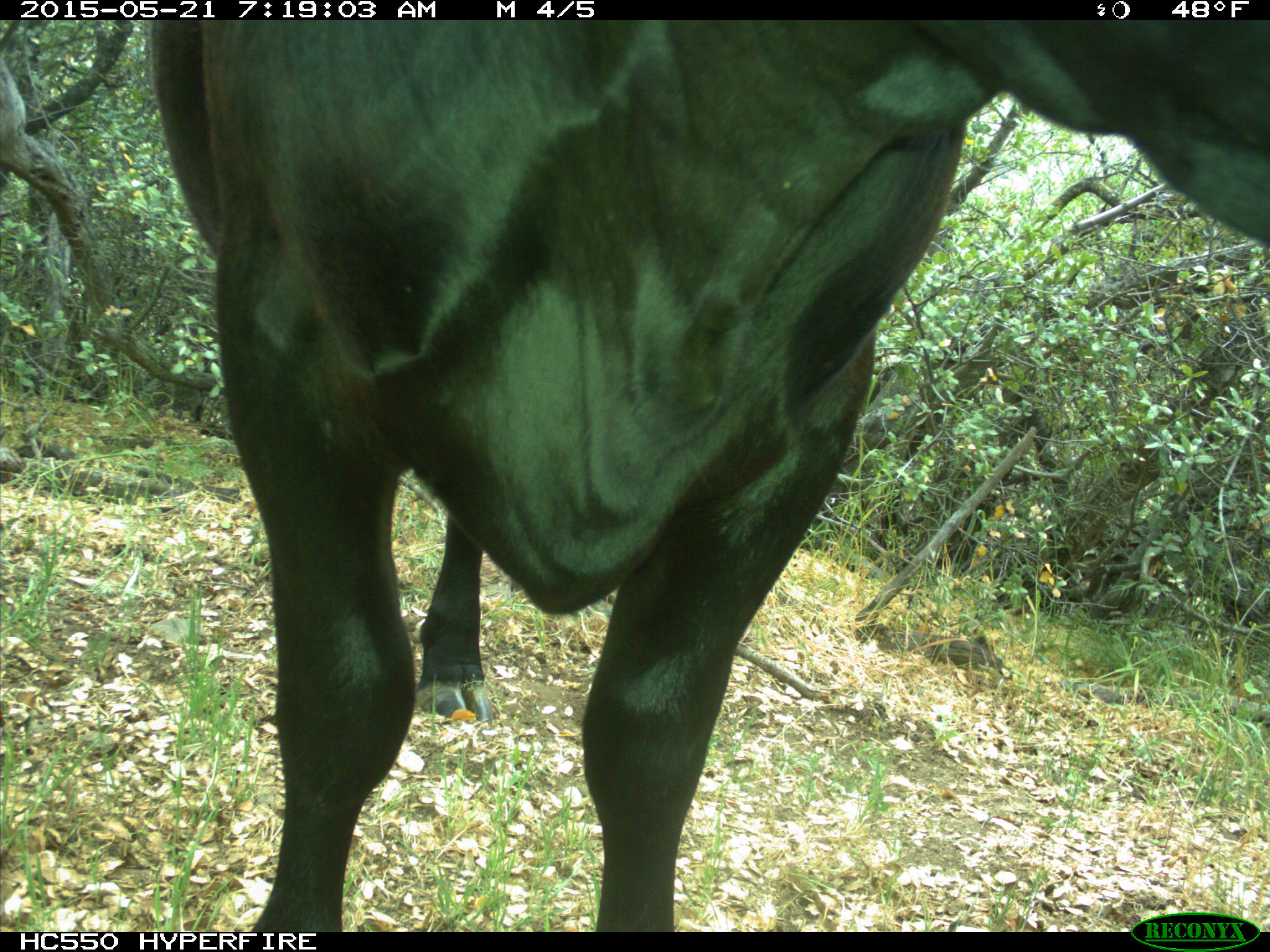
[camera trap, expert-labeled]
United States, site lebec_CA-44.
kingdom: Animalia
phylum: Chordata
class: Mammalia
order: Artiodactyla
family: Bovidae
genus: Bos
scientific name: Bos taurus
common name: domestic cow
Bos taurus (domestic cow).